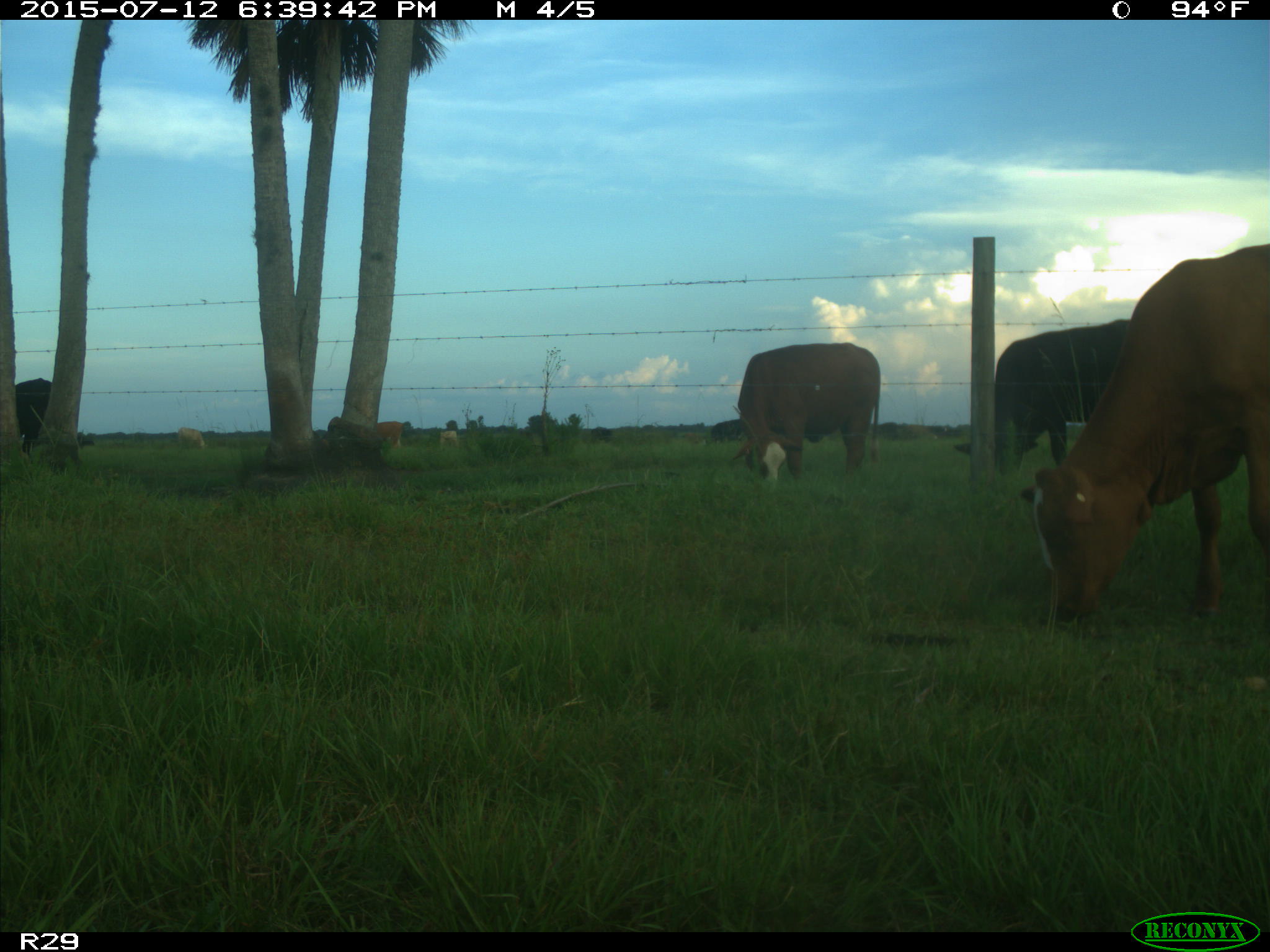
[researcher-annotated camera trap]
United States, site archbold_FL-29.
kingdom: Animalia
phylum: Chordata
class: Mammalia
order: Artiodactyla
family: Bovidae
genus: Bos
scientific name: Bos taurus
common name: domestic cow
Bos taurus (domestic cow).